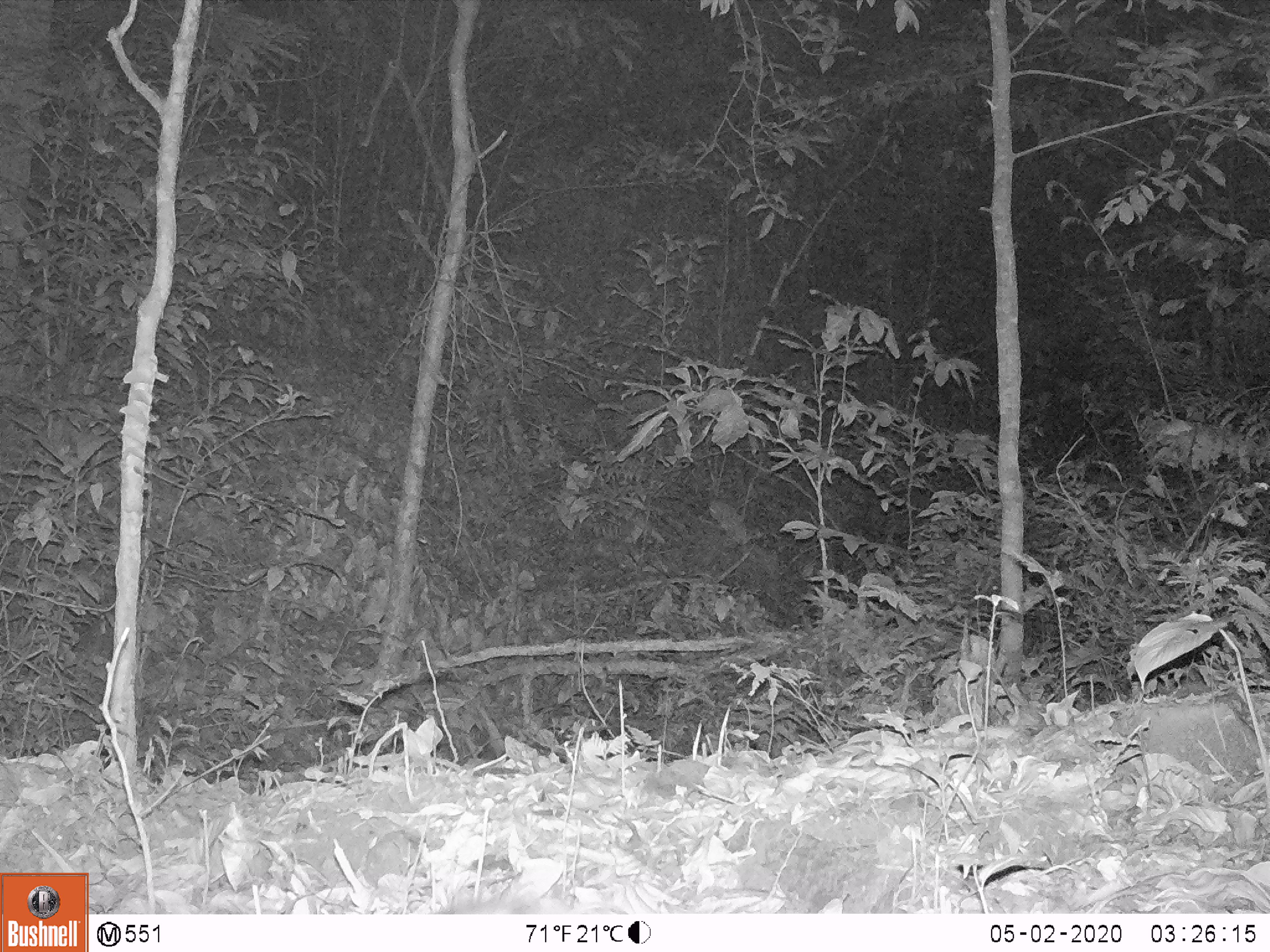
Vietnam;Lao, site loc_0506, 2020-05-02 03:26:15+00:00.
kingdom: Animalia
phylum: Chordata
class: Mammalia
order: Lagomorpha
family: Leporidae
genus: Nesolagus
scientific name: Nesolagus timminsi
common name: annamite striped rabbit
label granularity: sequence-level